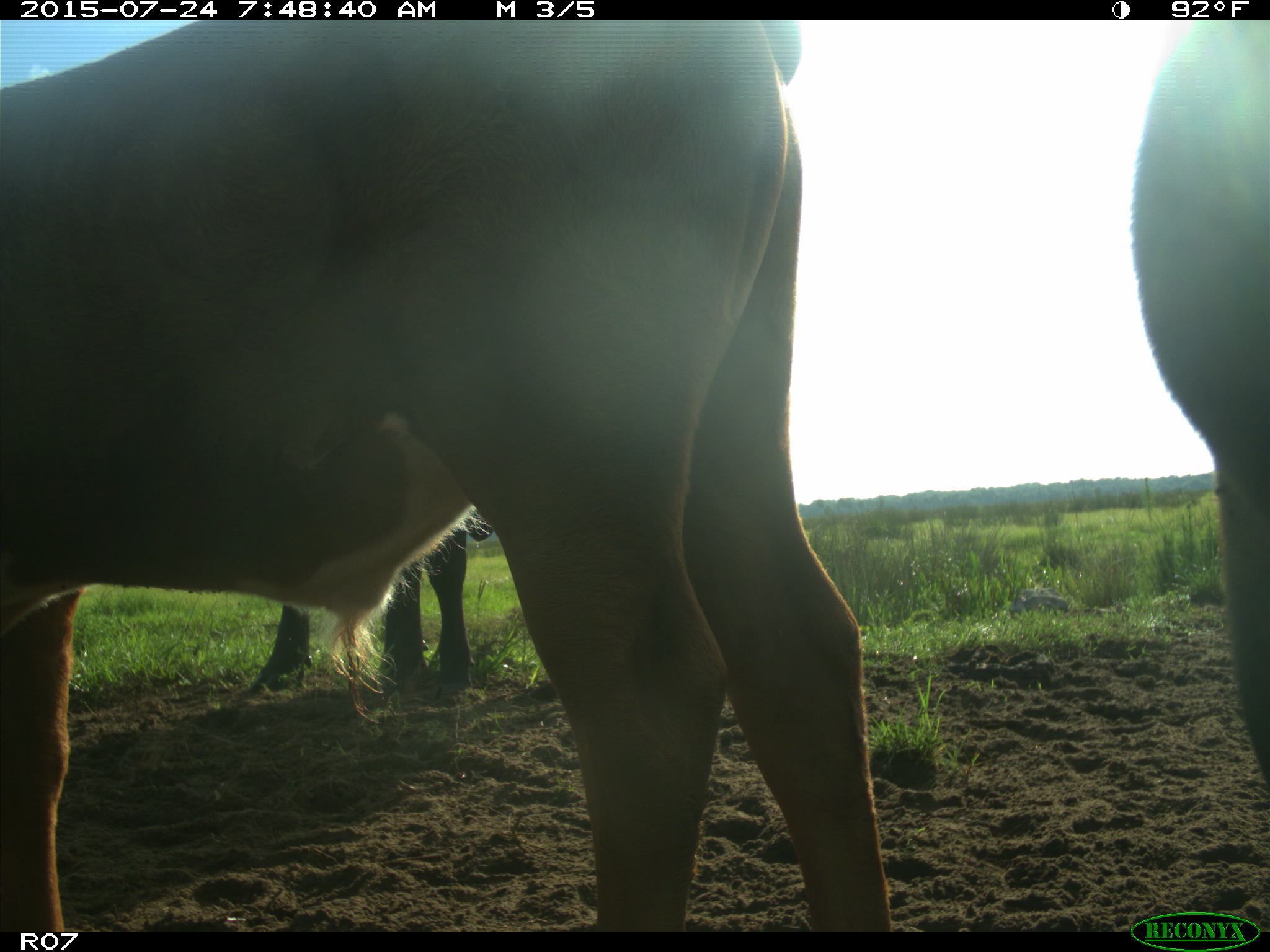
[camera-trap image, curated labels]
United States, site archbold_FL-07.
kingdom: Animalia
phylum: Chordata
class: Mammalia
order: Artiodactyla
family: Bovidae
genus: Bos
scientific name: Bos taurus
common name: domestic cow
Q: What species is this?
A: Bos taurus (domestic cow).